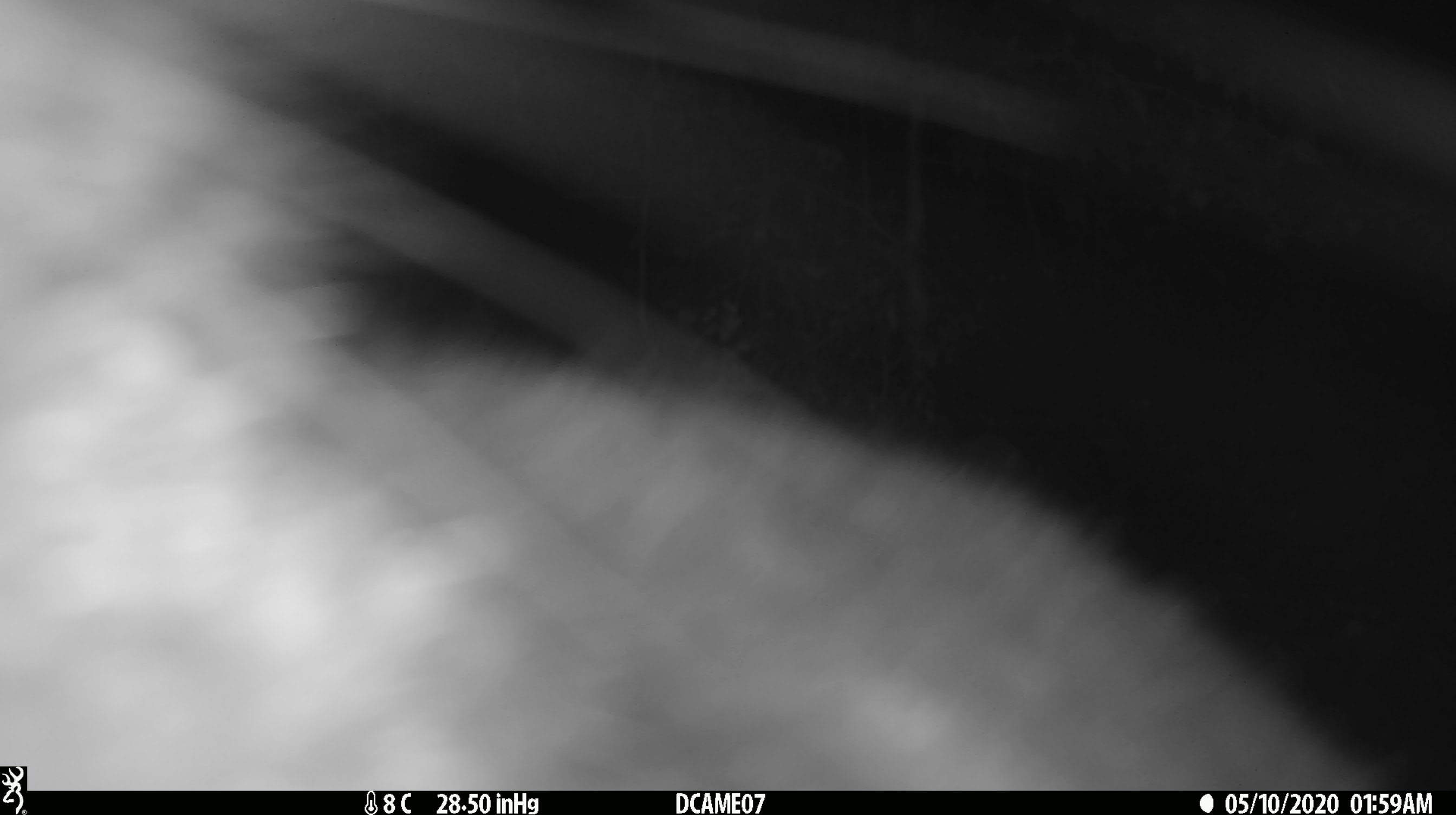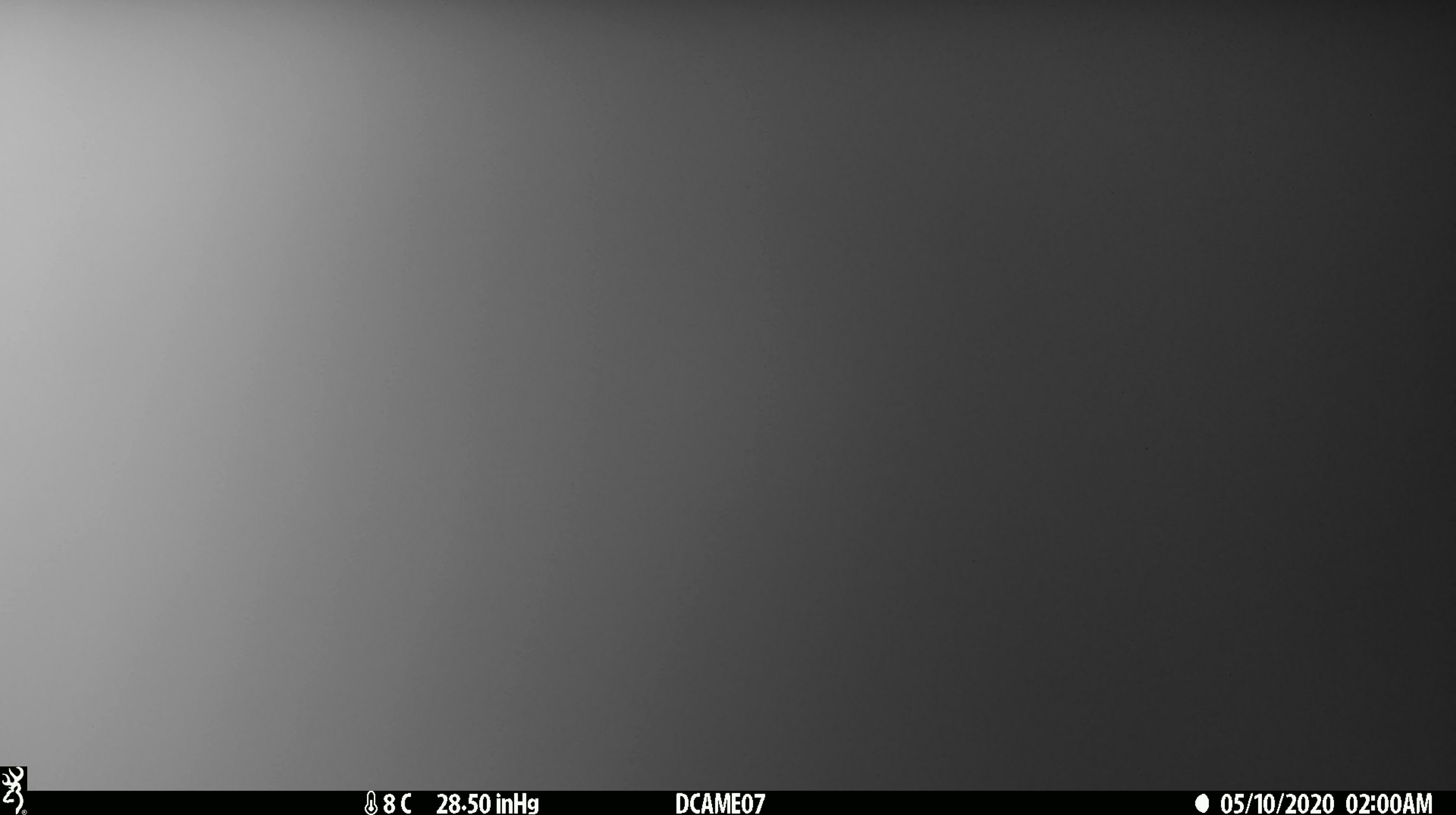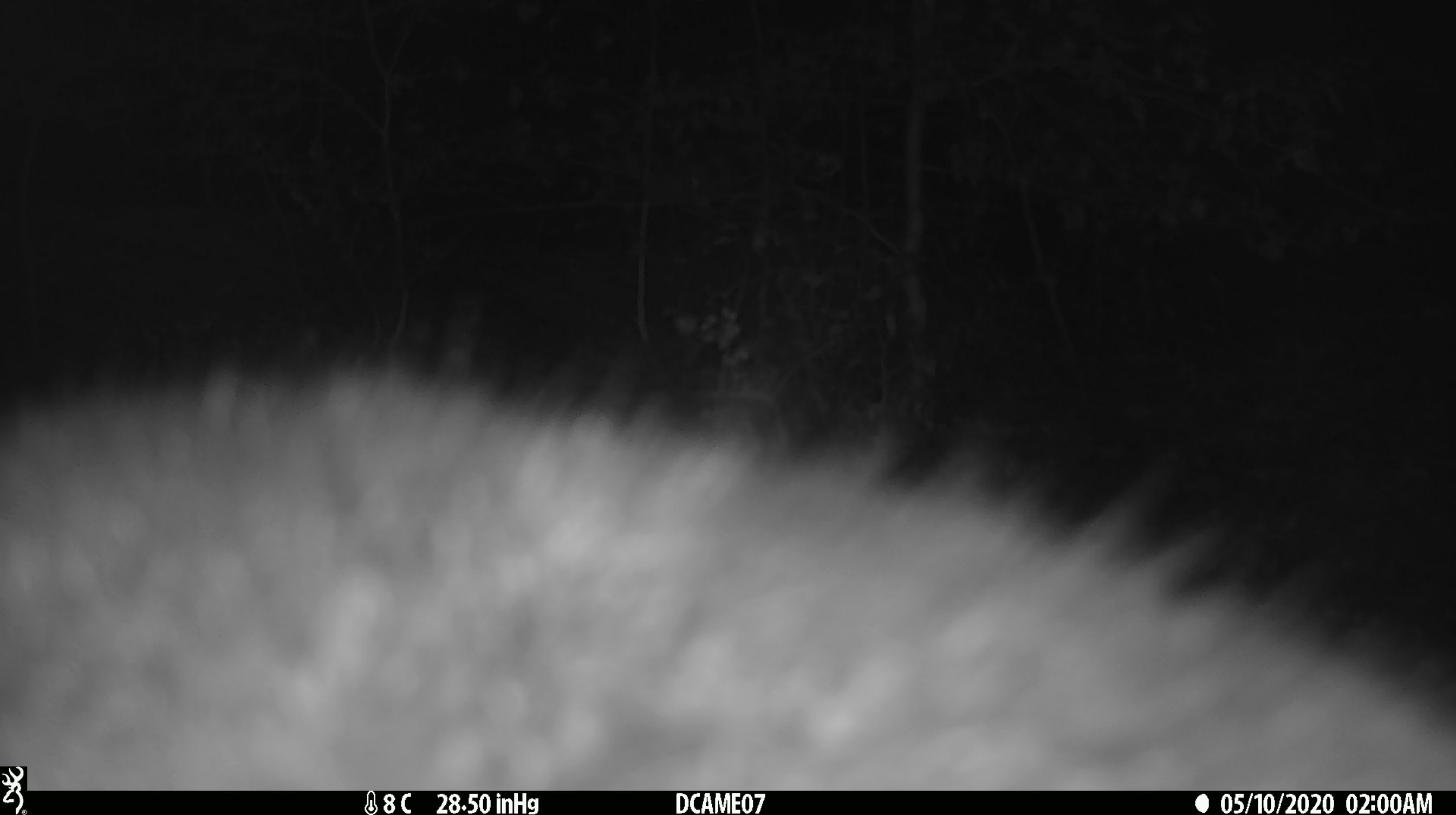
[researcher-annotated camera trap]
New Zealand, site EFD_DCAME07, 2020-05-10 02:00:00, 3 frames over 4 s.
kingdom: Animalia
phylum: Chordata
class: Mammalia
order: Diprotodontia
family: Phalangeridae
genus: Trichosurus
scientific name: Trichosurus vulpecula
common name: common brushtail possum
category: possum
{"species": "possum (common brushtail possum) (Trichosurus vulpecula)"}